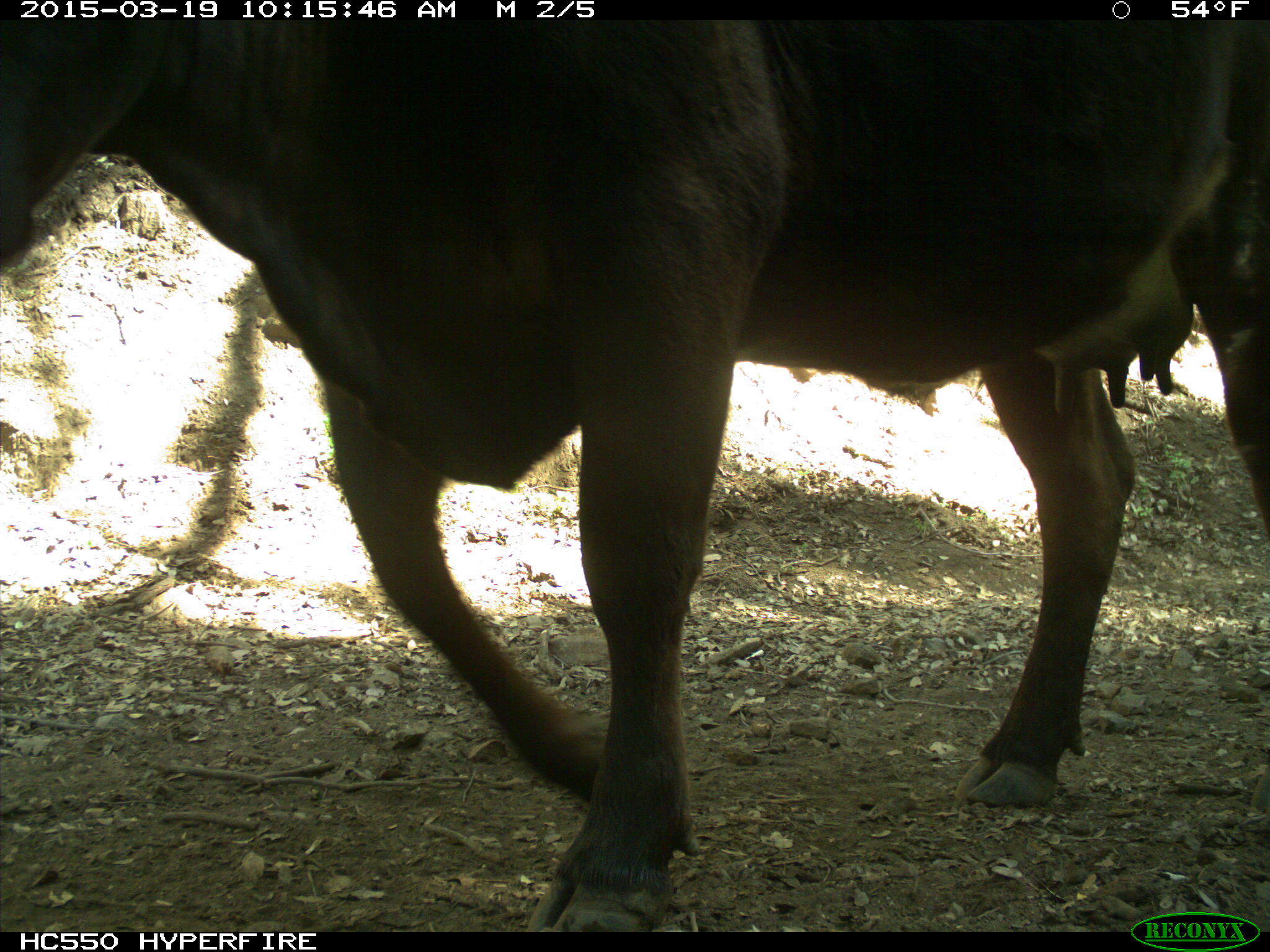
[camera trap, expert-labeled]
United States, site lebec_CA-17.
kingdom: Animalia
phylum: Chordata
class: Mammalia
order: Artiodactyla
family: Bovidae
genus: Bos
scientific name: Bos taurus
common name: domestic cow